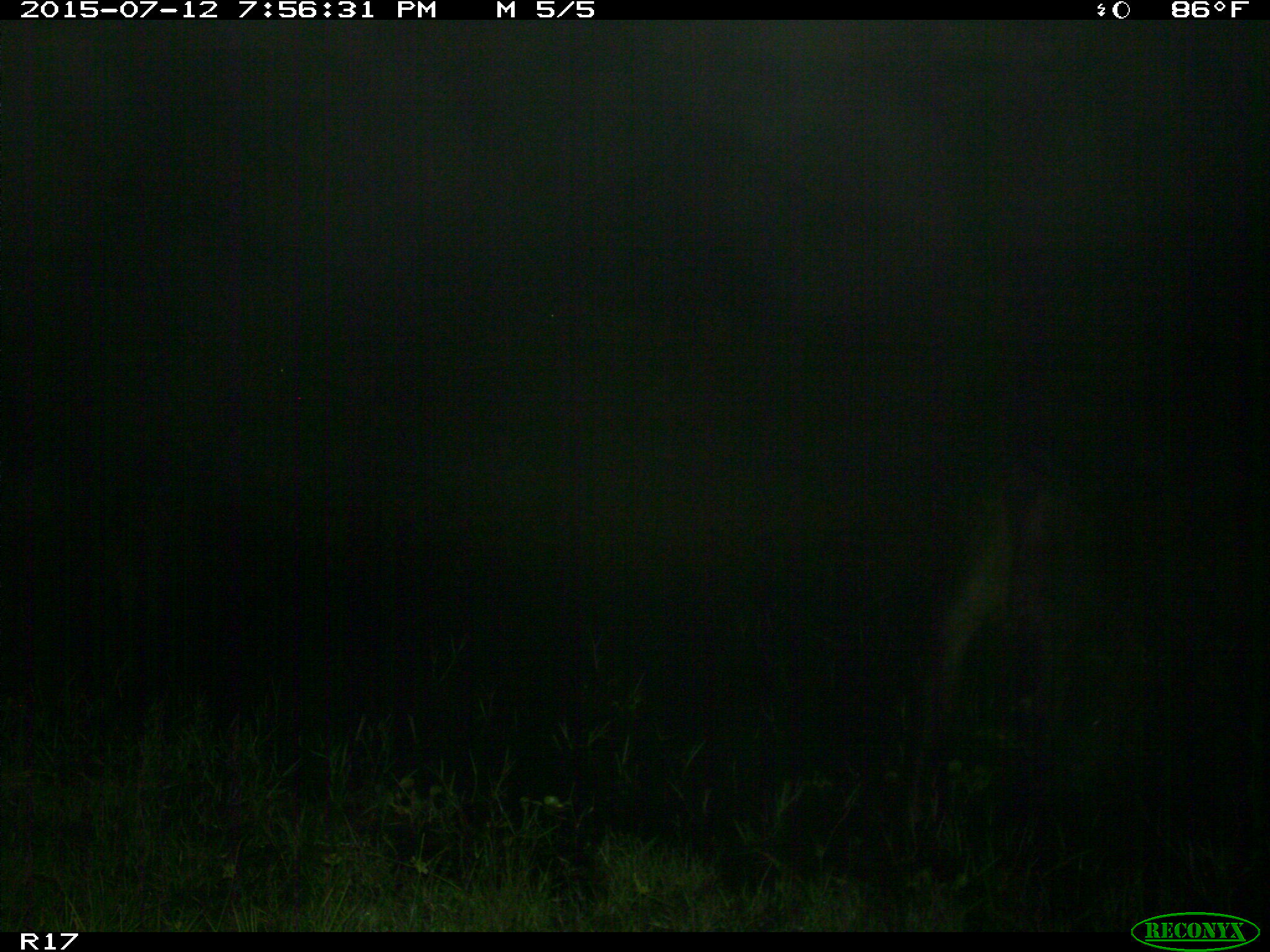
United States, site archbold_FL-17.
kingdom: Animalia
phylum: Chordata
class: Mammalia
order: Artiodactyla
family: Bovidae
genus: Bos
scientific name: Bos taurus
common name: domestic cow